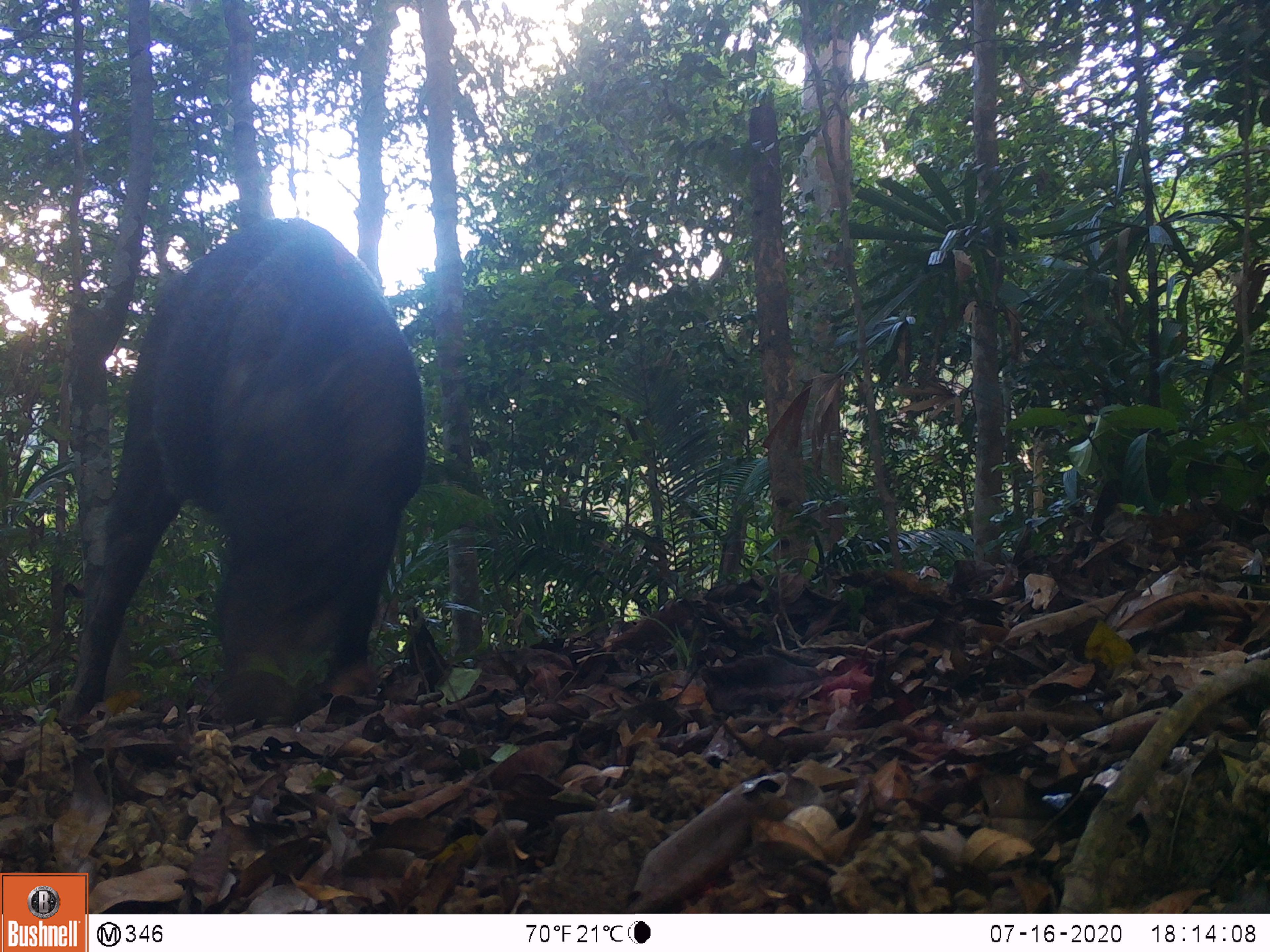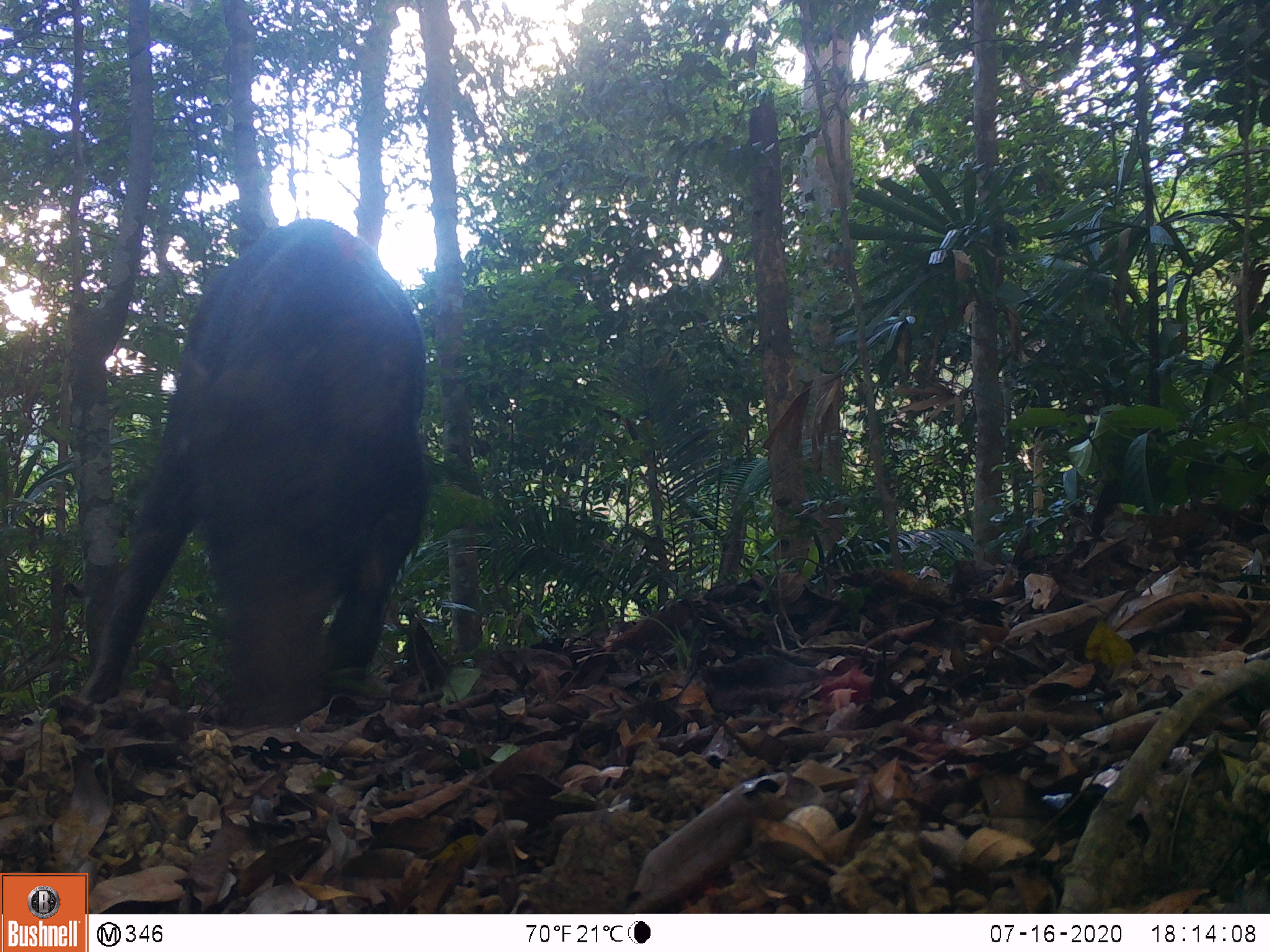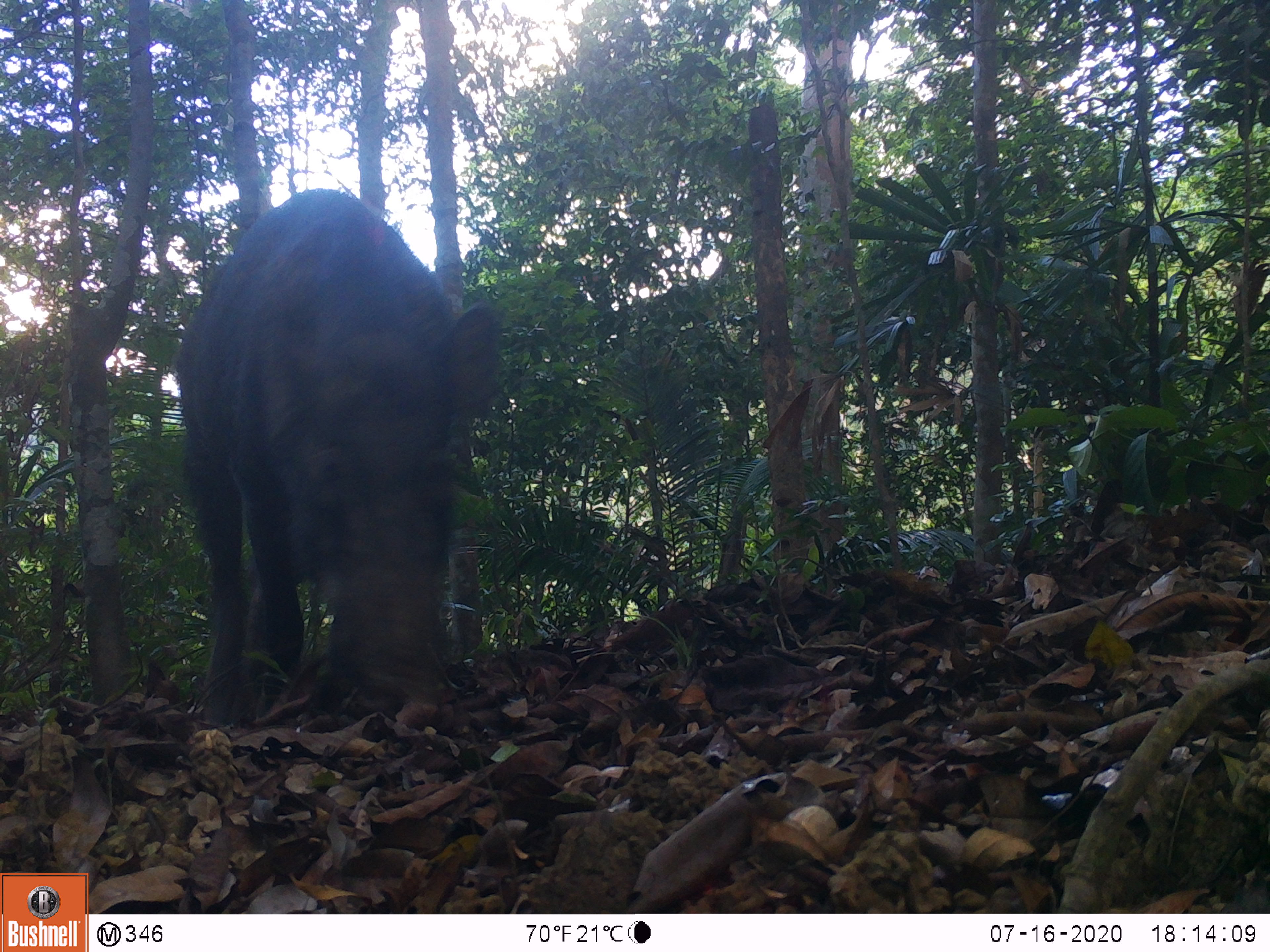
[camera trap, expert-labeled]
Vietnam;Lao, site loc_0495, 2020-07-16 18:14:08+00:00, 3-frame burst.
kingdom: Animalia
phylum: Chordata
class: Mammalia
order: Artiodactyla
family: Suidae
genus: Sus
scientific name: Sus scrofa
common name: eurasian wild pig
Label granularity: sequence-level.